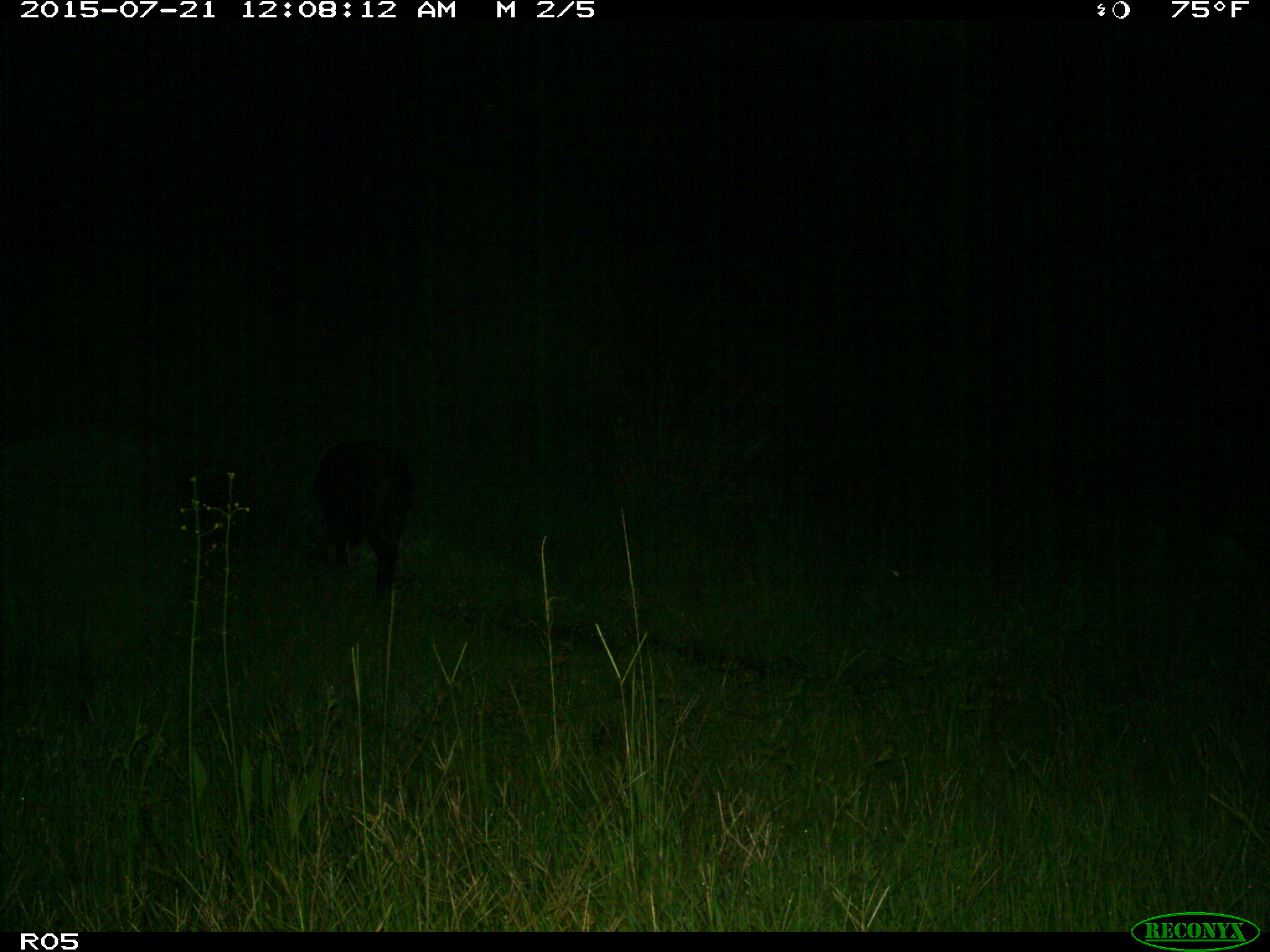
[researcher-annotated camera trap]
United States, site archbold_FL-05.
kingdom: Animalia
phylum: Chordata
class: Mammalia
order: Artiodactyla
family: Suidae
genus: Sus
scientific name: Sus scrofa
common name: wild boar